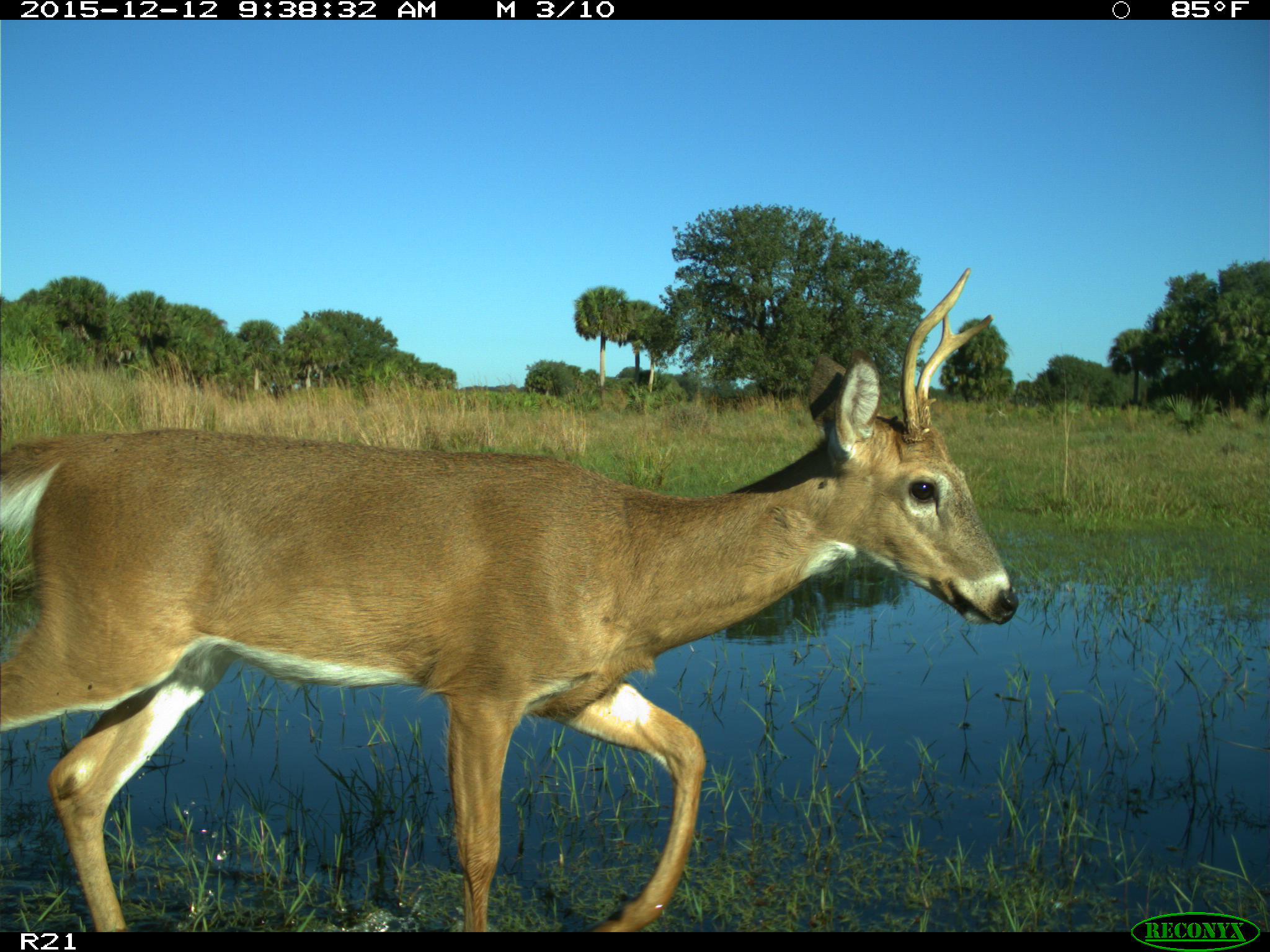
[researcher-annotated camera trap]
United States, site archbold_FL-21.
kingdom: Animalia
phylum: Chordata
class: Mammalia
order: Artiodactyla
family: Cervidae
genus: Odocoileus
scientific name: Odocoileus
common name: deer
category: unidentified deer